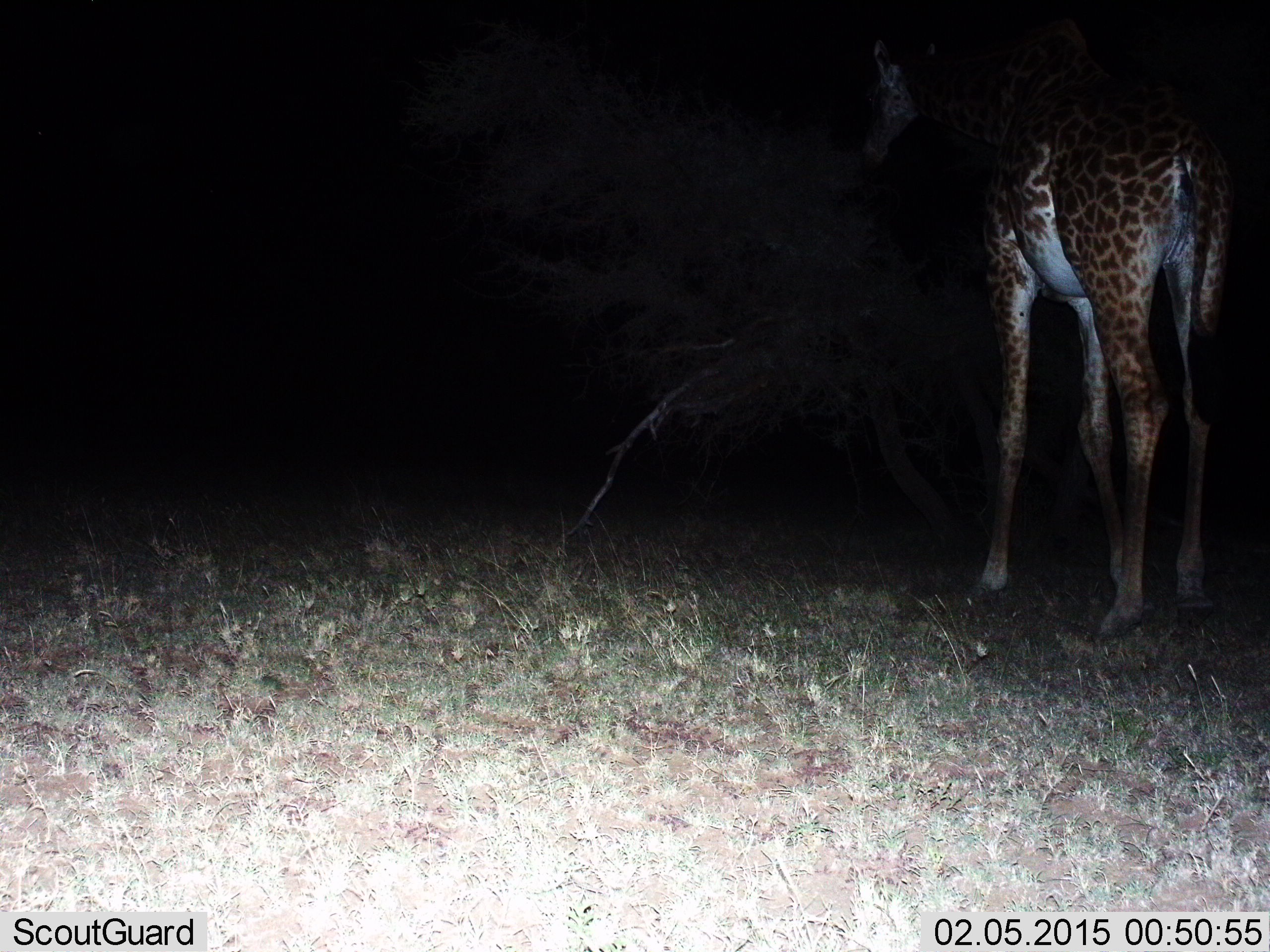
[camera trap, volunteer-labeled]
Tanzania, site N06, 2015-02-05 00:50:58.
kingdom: Animalia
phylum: Chordata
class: Mammalia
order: Artiodactyla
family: Giraffidae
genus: Giraffa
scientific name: Giraffa camelopardalis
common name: giraffe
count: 1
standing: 80%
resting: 0%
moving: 0%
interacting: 0%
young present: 0%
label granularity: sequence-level